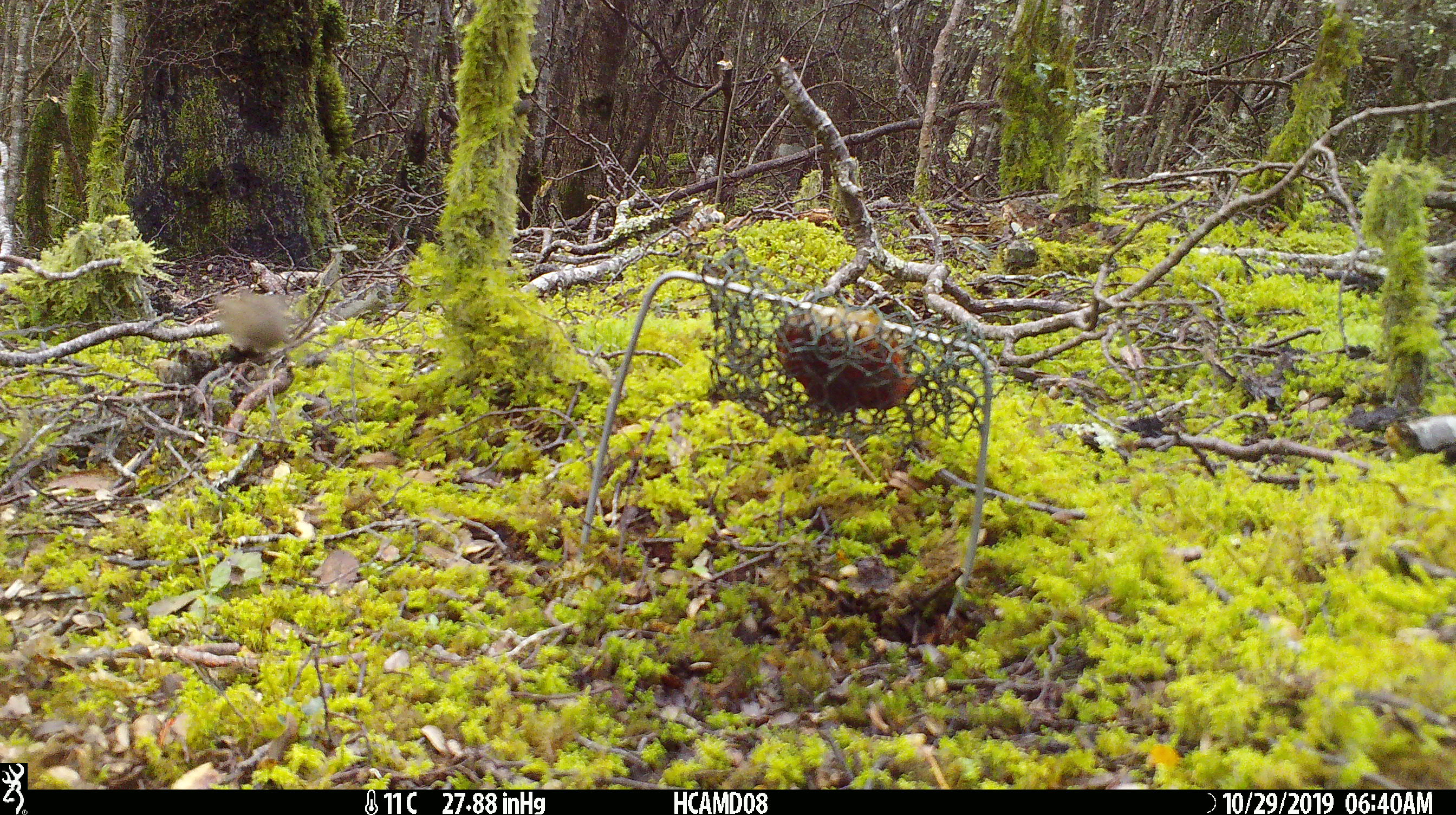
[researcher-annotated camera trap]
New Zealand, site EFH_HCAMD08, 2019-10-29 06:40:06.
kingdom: Animalia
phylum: Chordata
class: Mammalia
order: Rodentia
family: Muridae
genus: Mus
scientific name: Mus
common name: mouse